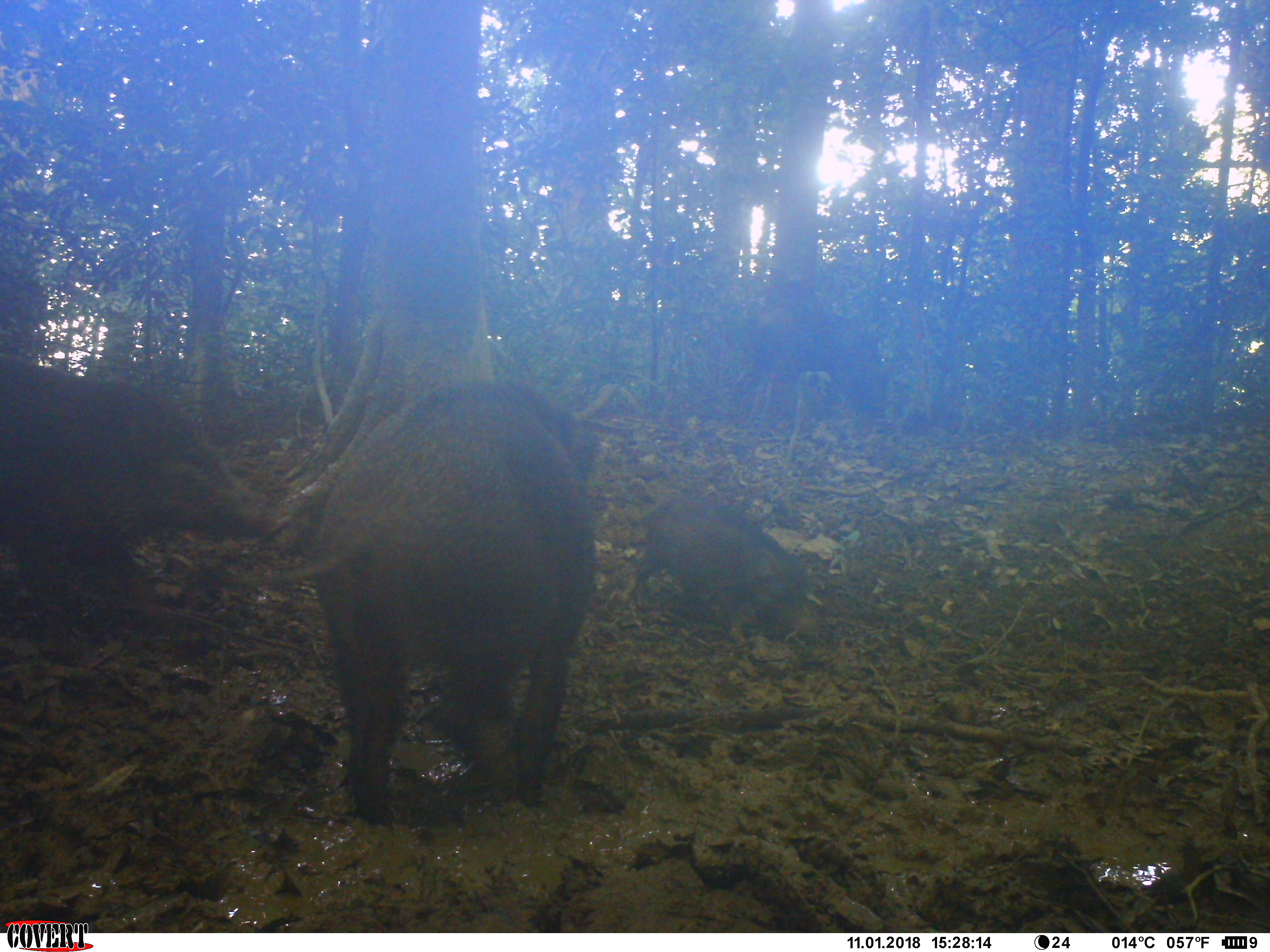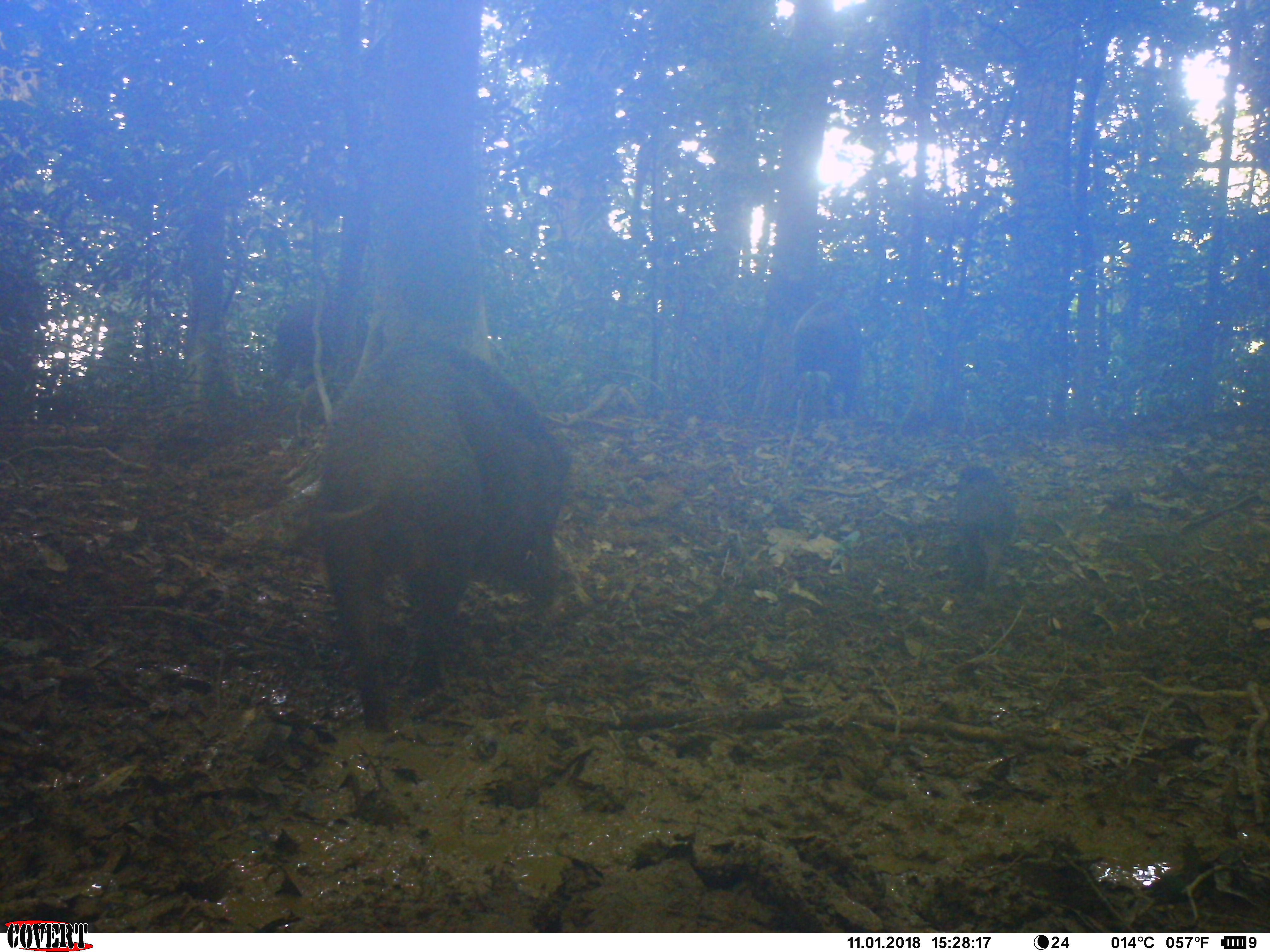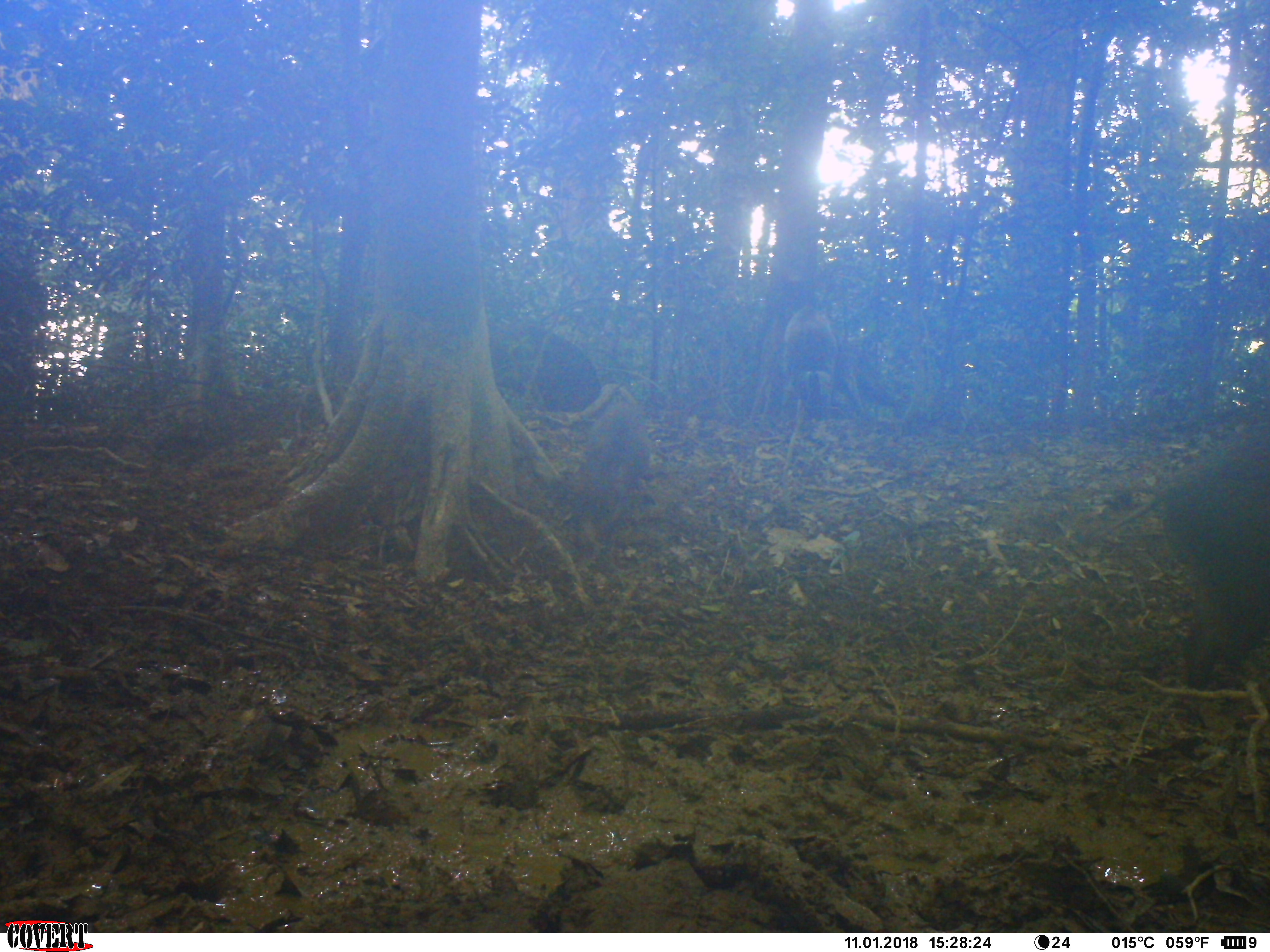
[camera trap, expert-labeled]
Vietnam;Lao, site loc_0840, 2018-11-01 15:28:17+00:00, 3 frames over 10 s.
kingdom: Animalia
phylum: Chordata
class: Mammalia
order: Artiodactyla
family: Suidae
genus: Sus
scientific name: Sus scrofa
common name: eurasian wild pig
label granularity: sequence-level